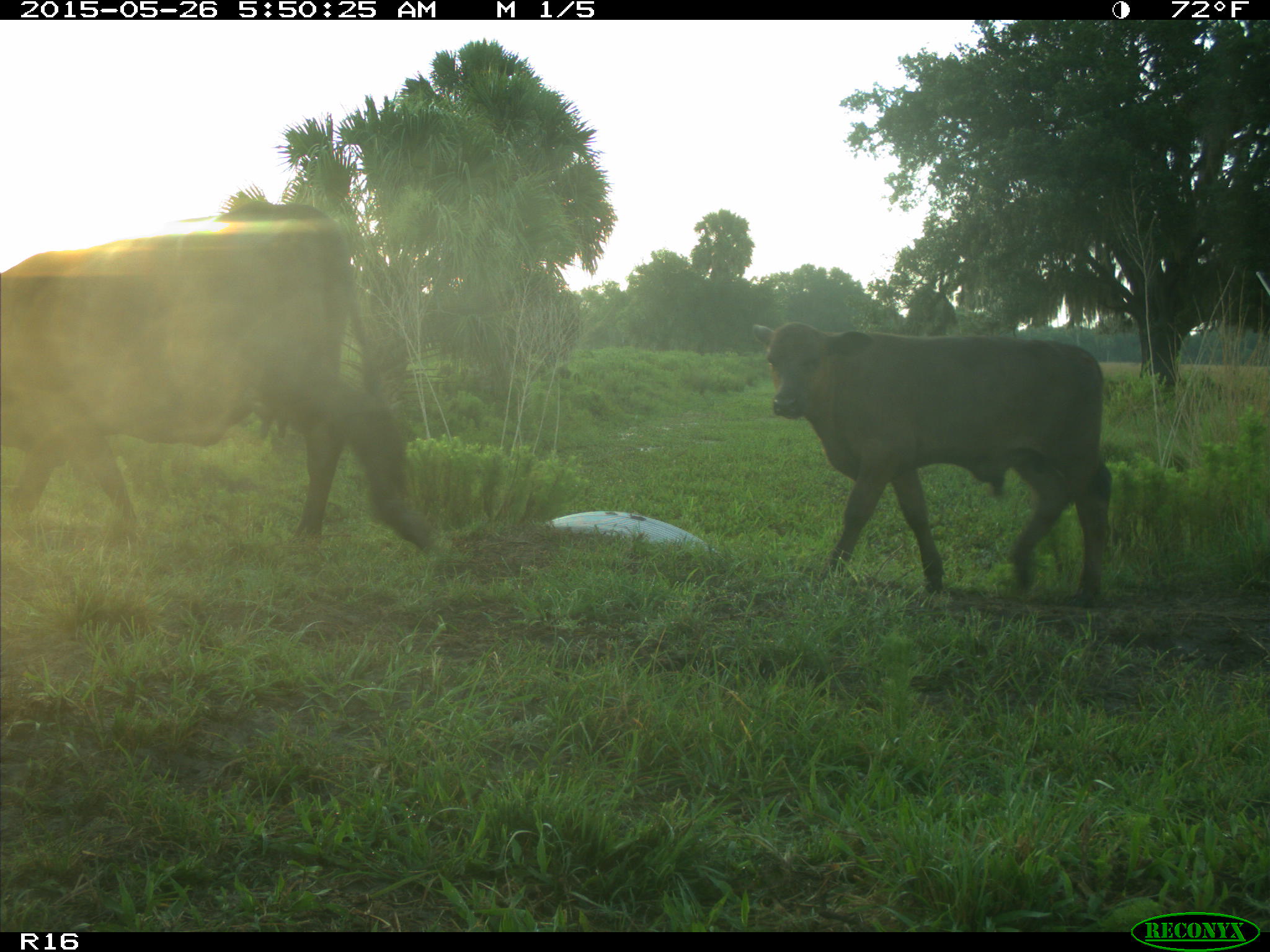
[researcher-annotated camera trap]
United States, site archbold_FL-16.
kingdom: Animalia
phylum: Chordata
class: Mammalia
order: Artiodactyla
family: Bovidae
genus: Bos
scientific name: Bos taurus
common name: domestic cow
Bos taurus (domestic cow).